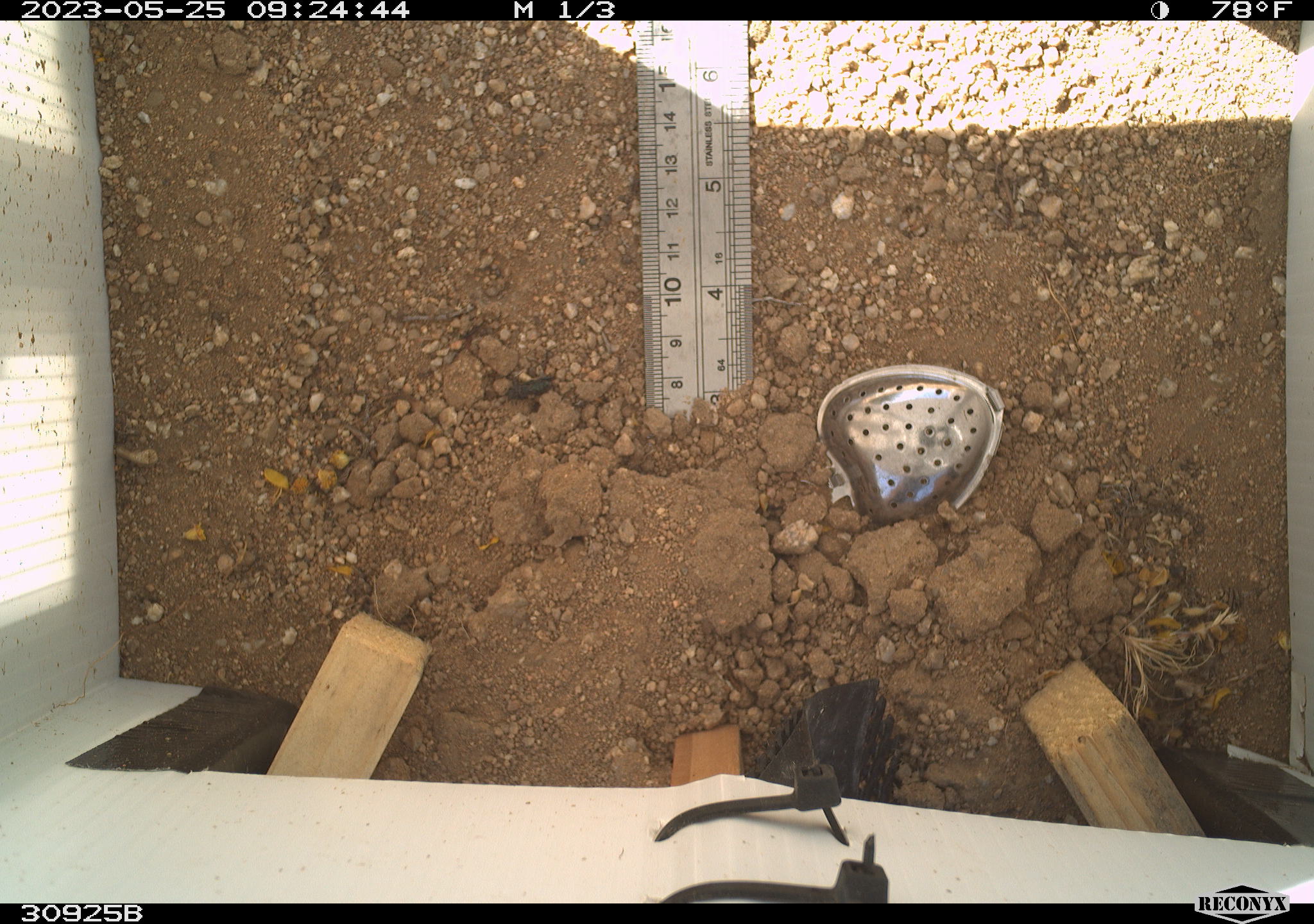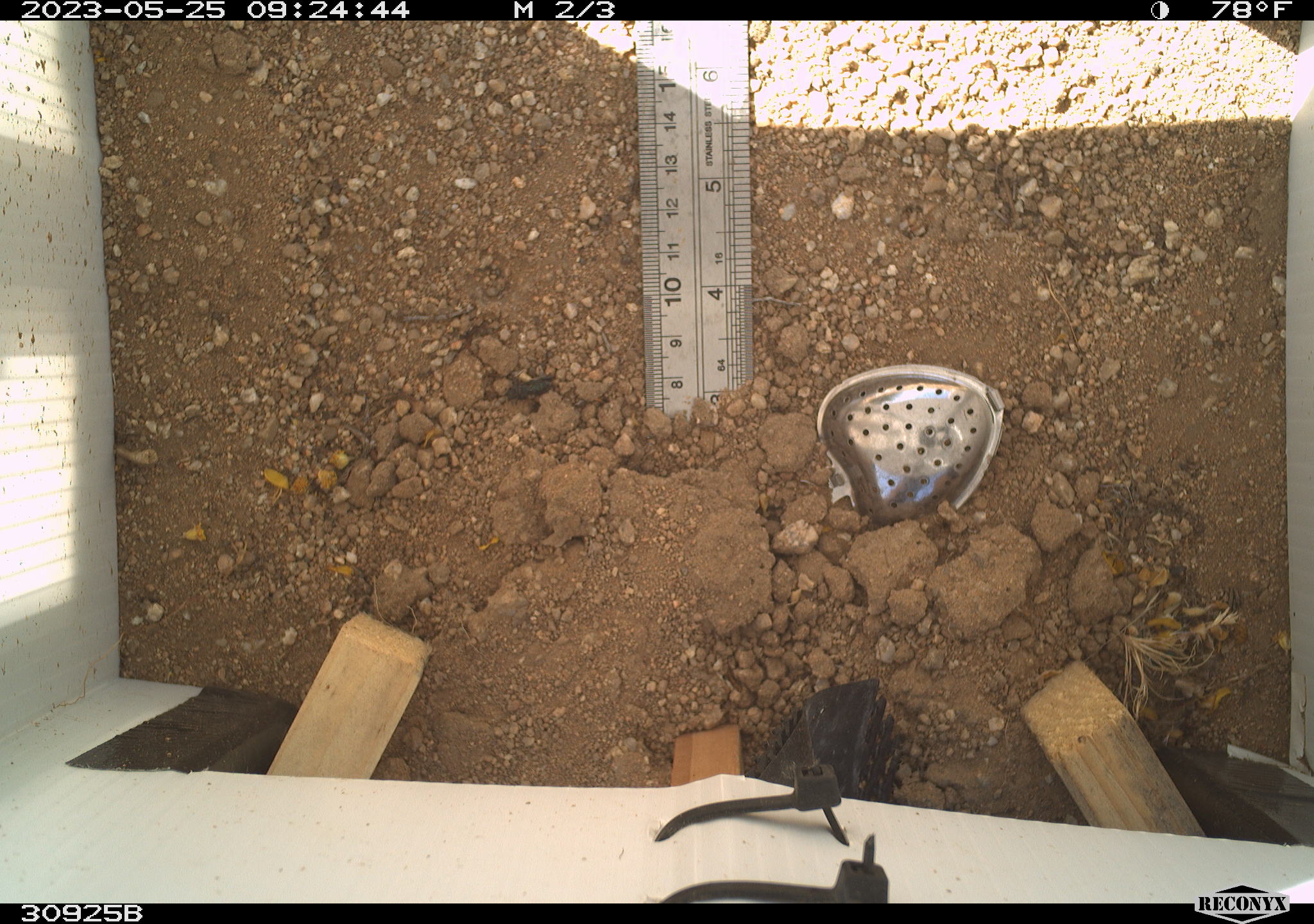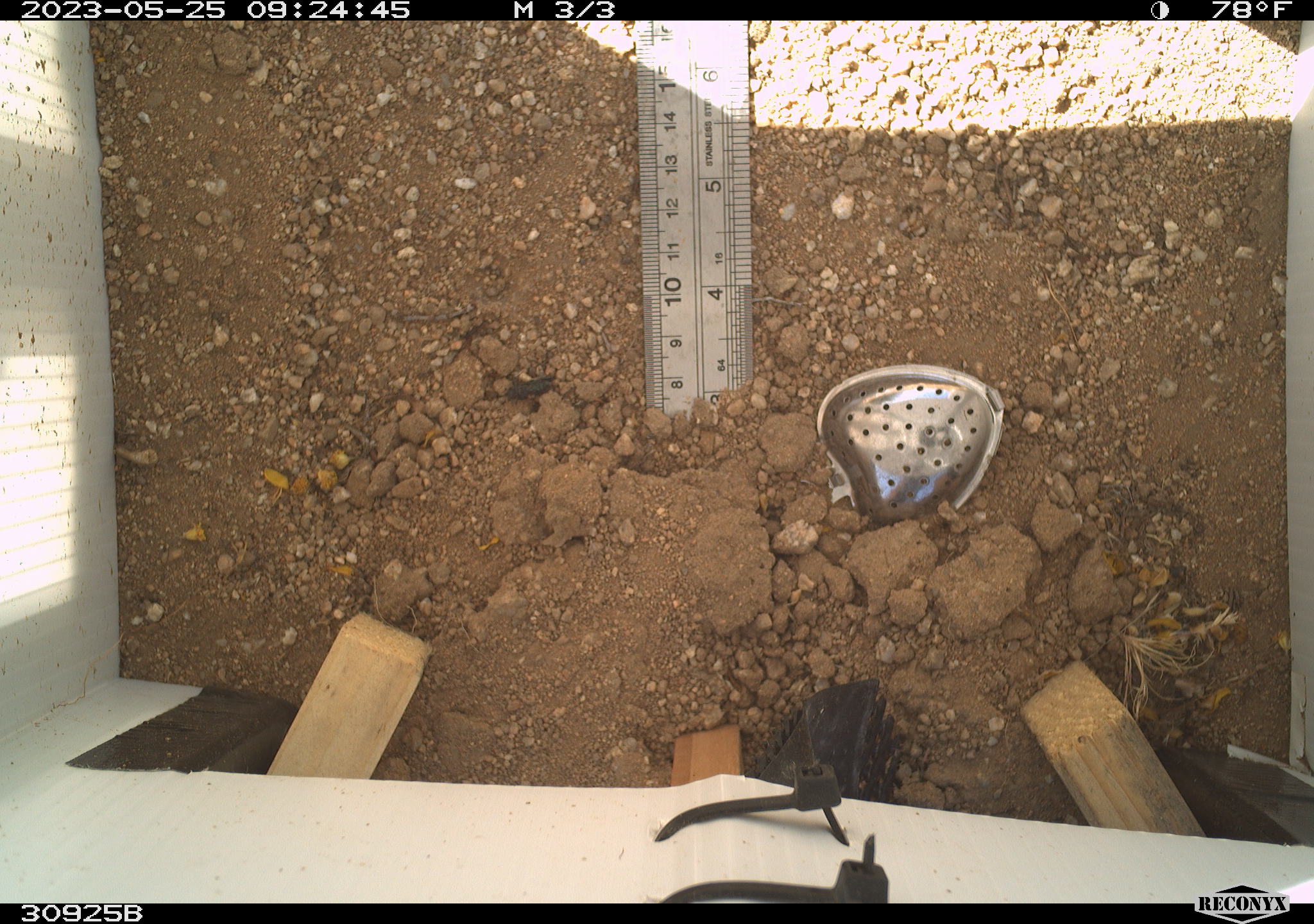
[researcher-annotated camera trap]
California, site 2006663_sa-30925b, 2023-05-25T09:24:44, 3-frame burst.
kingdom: Animalia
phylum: Arthropoda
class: Insecta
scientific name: Insecta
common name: insect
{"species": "insect (Insecta)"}